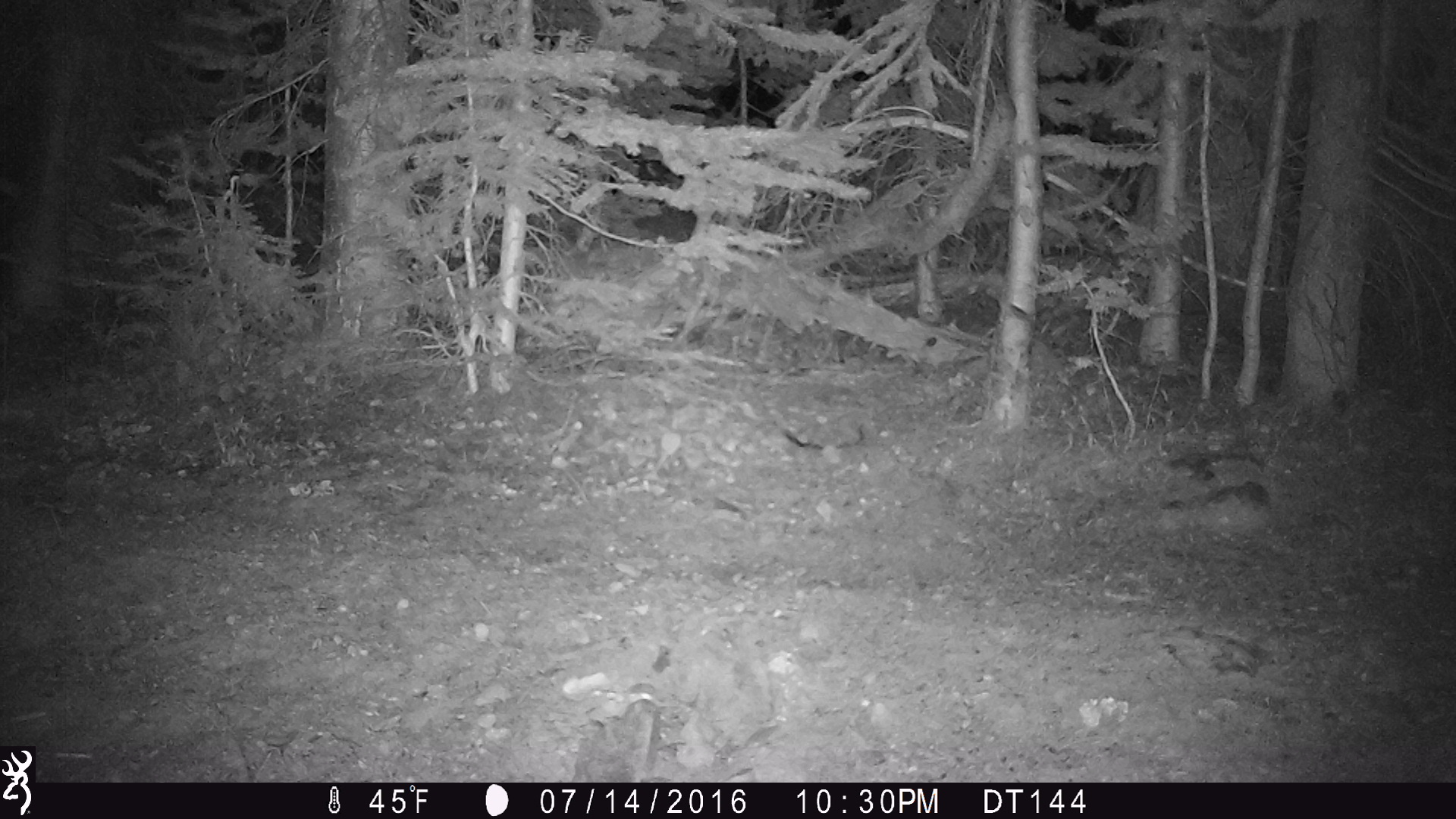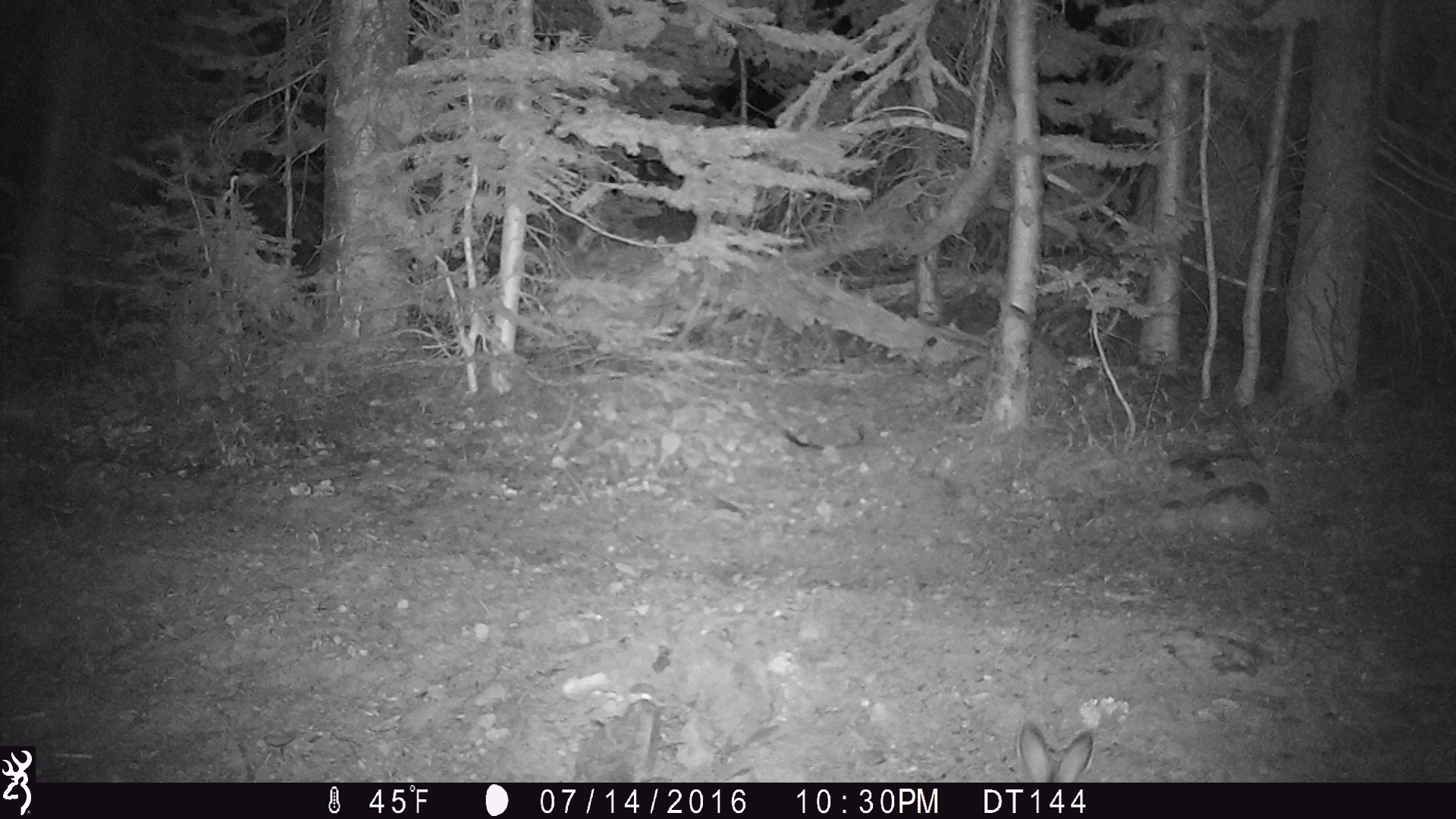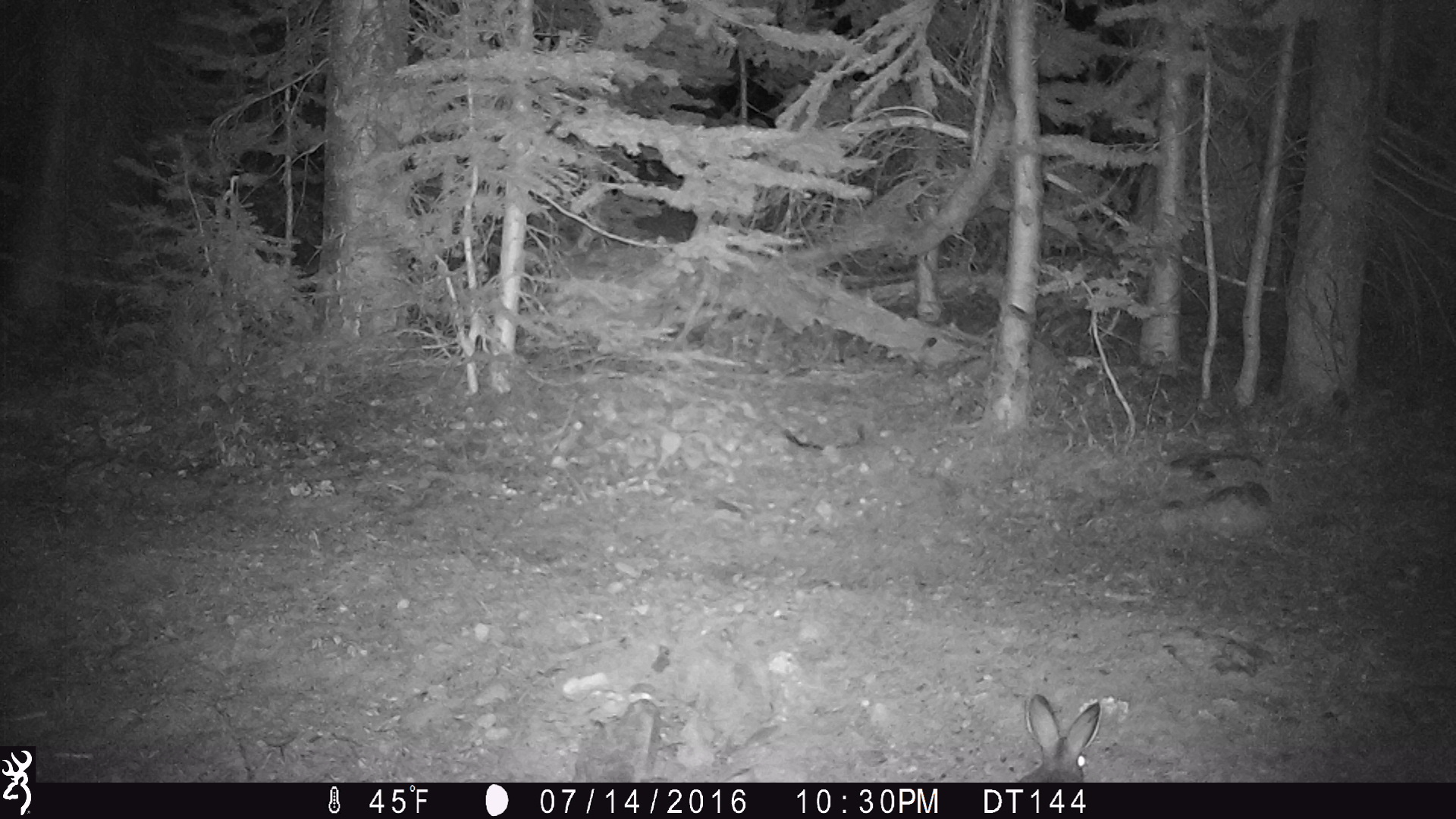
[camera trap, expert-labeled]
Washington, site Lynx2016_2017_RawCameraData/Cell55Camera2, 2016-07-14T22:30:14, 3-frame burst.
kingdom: Animalia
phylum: Chordata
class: Mammalia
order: Lagomorpha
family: Leporidae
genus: Lepus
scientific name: Lepus americanus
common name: snowshoe hare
Lepus americanus (snowshoe hare). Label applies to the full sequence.